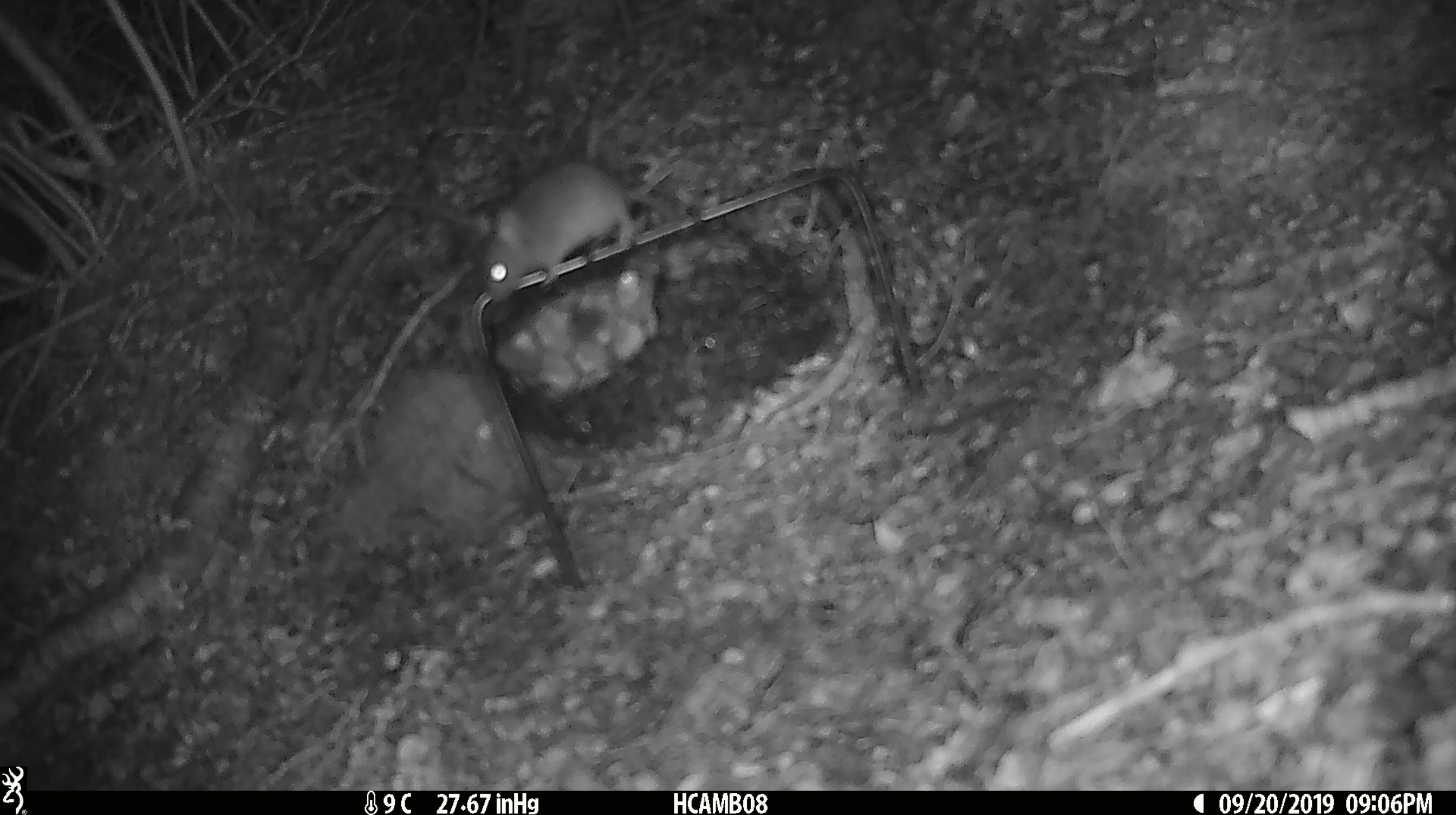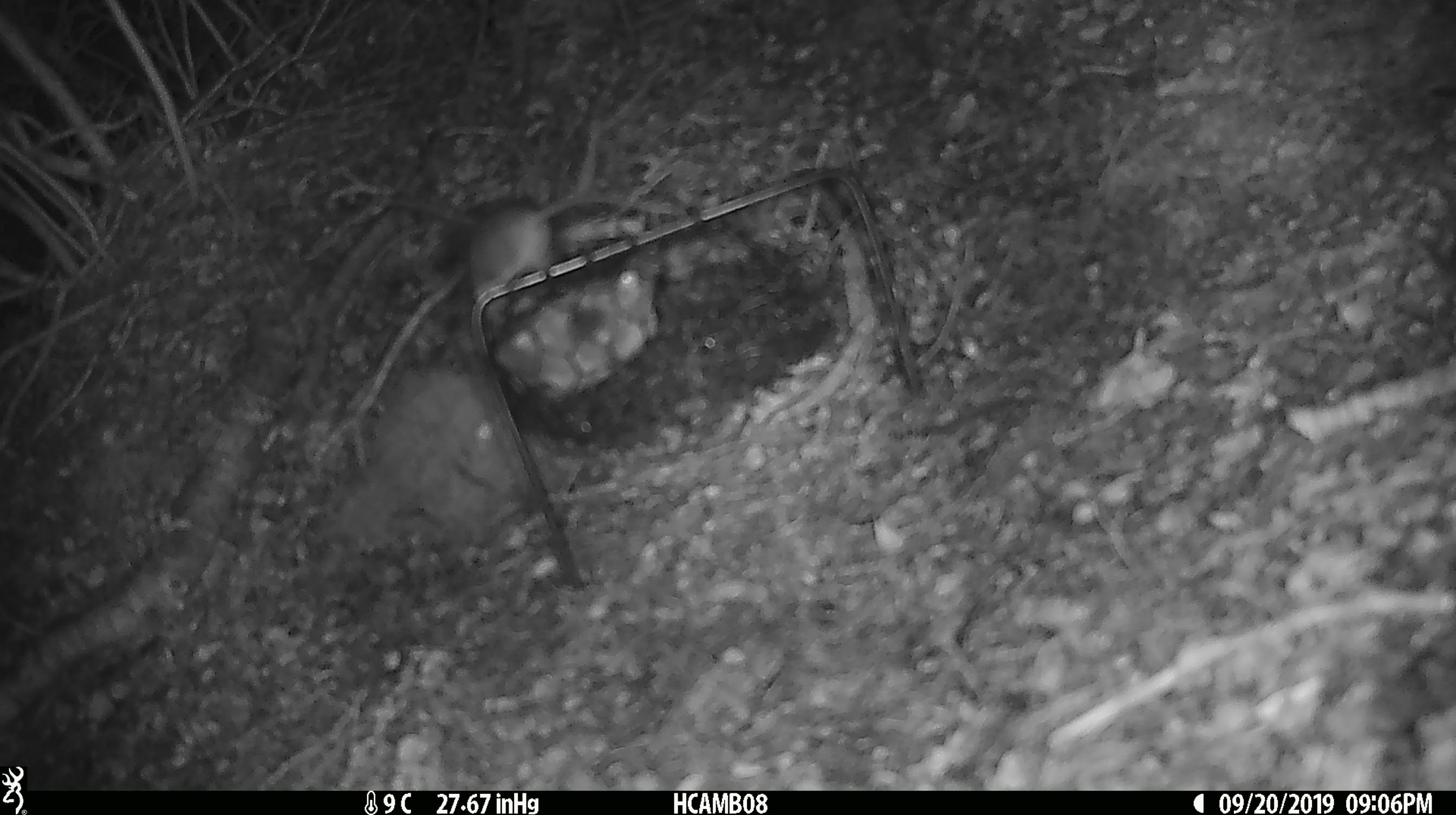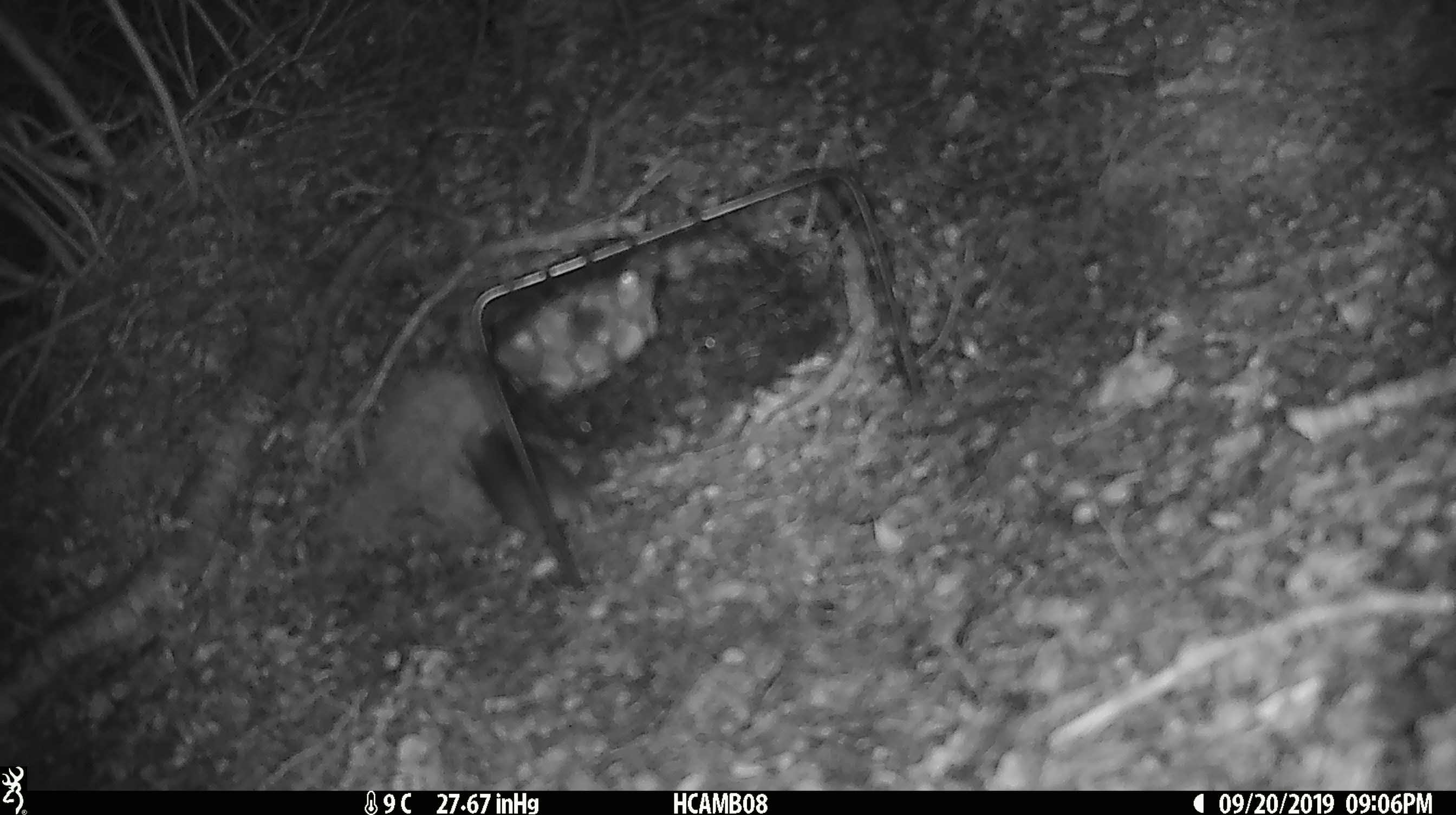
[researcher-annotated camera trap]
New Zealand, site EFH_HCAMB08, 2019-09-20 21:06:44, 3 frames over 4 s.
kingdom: Animalia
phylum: Chordata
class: Mammalia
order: Rodentia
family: Muridae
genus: Mus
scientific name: Mus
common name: mouse